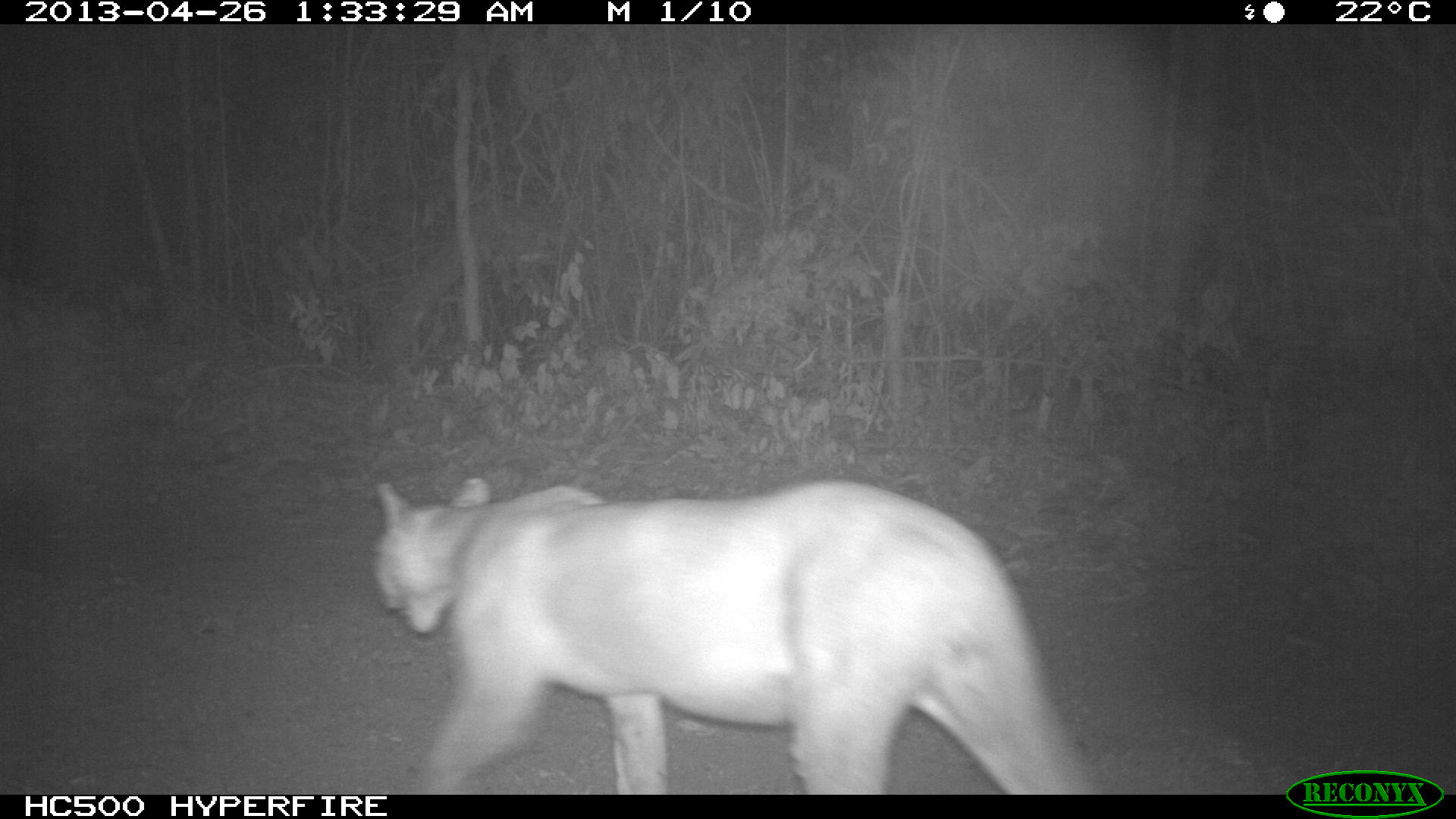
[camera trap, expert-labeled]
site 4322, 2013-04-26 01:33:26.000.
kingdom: Animalia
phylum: Chordata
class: Mammalia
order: Carnivora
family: Felidae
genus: Puma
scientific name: Puma concolor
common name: mountain lion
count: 1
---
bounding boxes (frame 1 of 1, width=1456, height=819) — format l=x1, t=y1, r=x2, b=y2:
puma concolor: l=377, t=472, r=1093, b=794